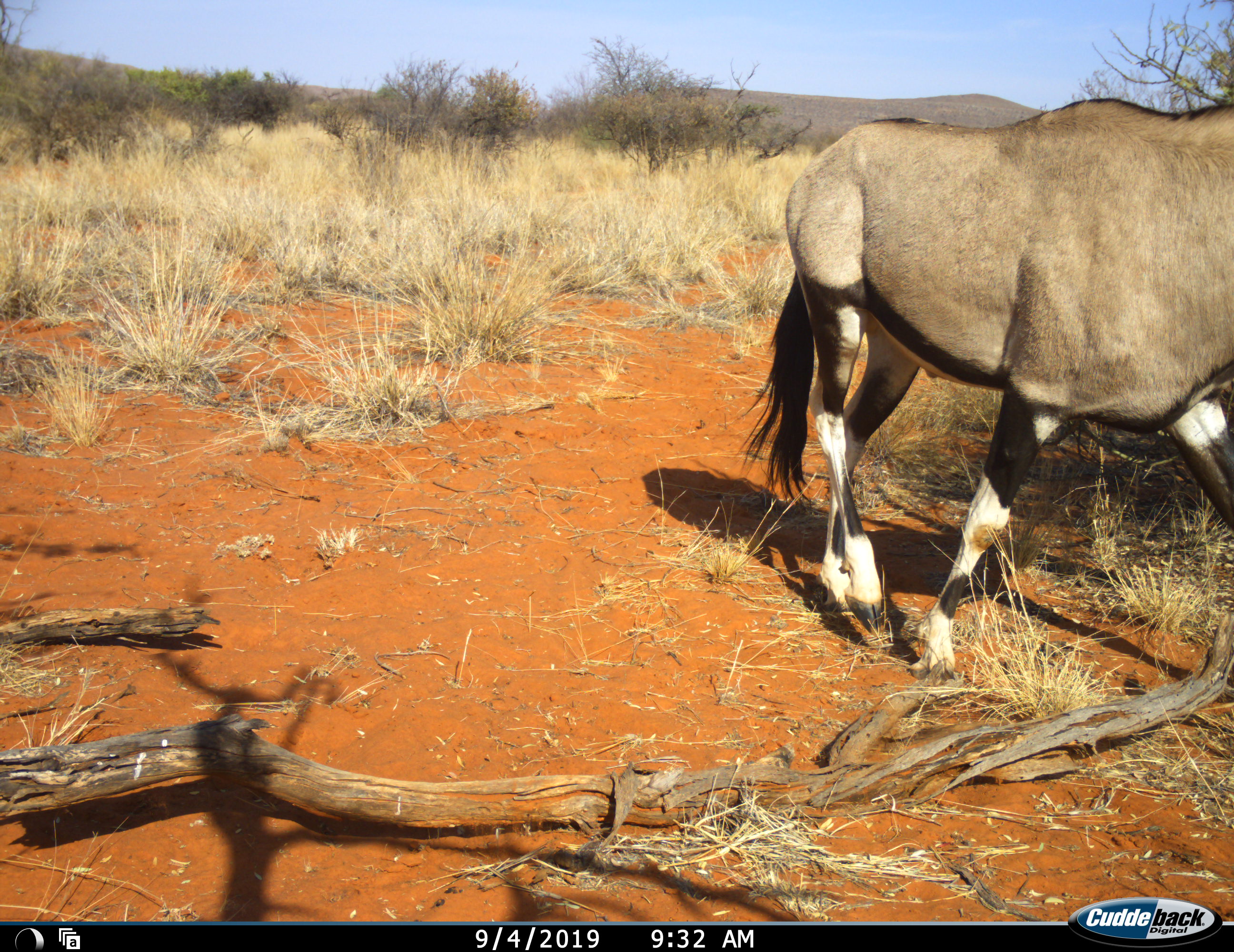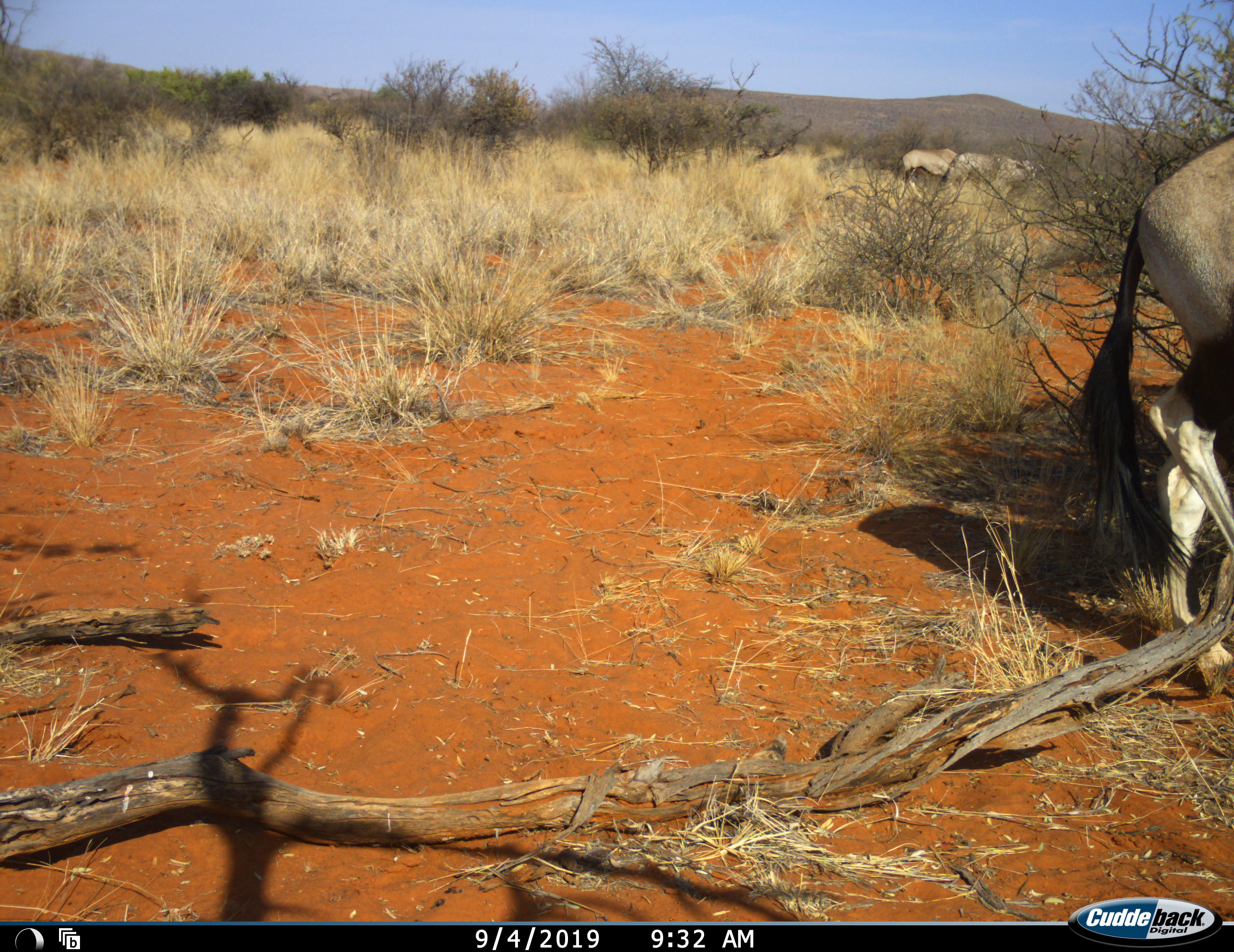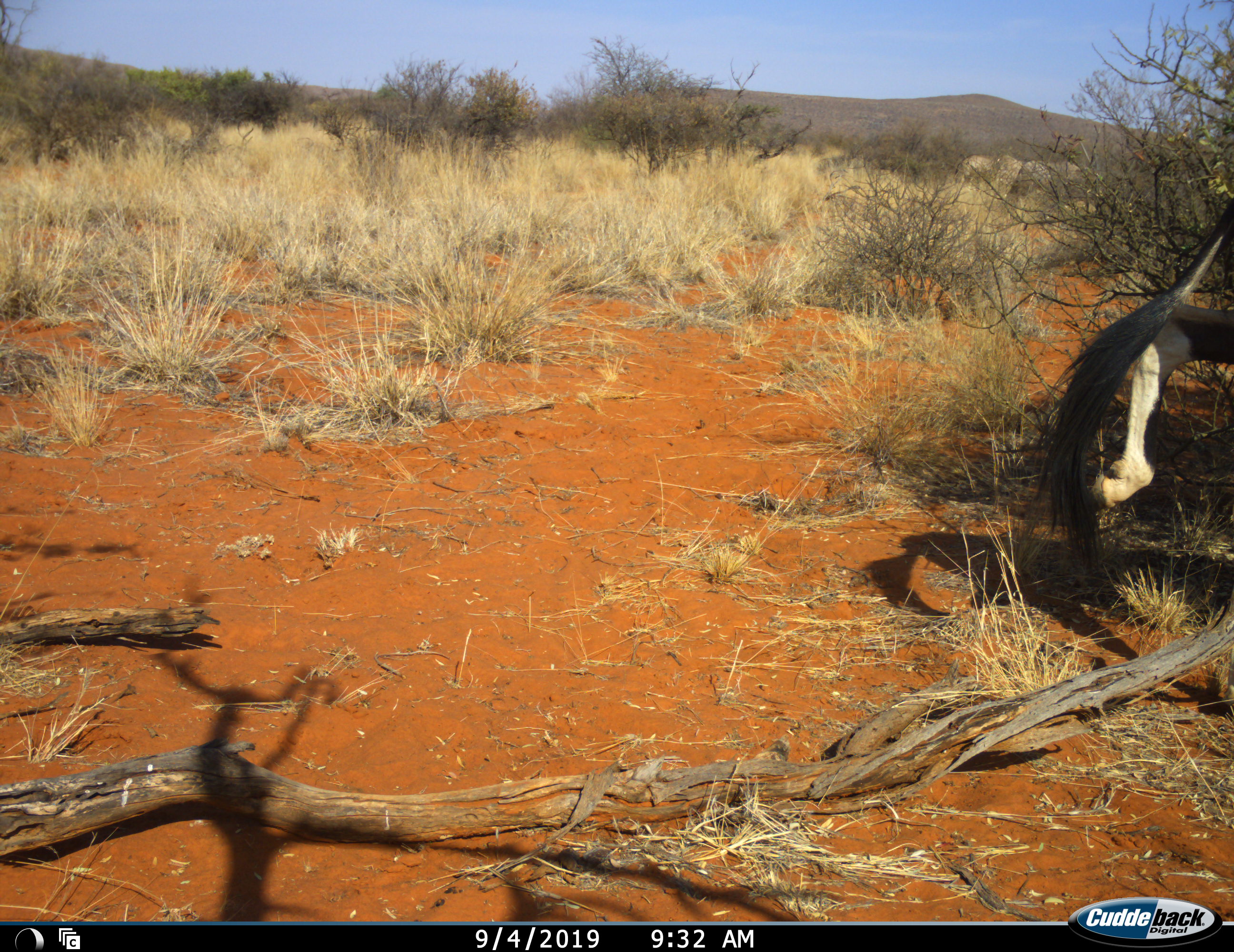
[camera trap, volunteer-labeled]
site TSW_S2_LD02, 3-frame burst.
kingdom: Animalia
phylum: Chordata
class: Mammalia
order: Artiodactyla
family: Bovidae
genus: Oryx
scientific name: Oryx gazella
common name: gemsbok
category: oryx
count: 1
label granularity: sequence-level